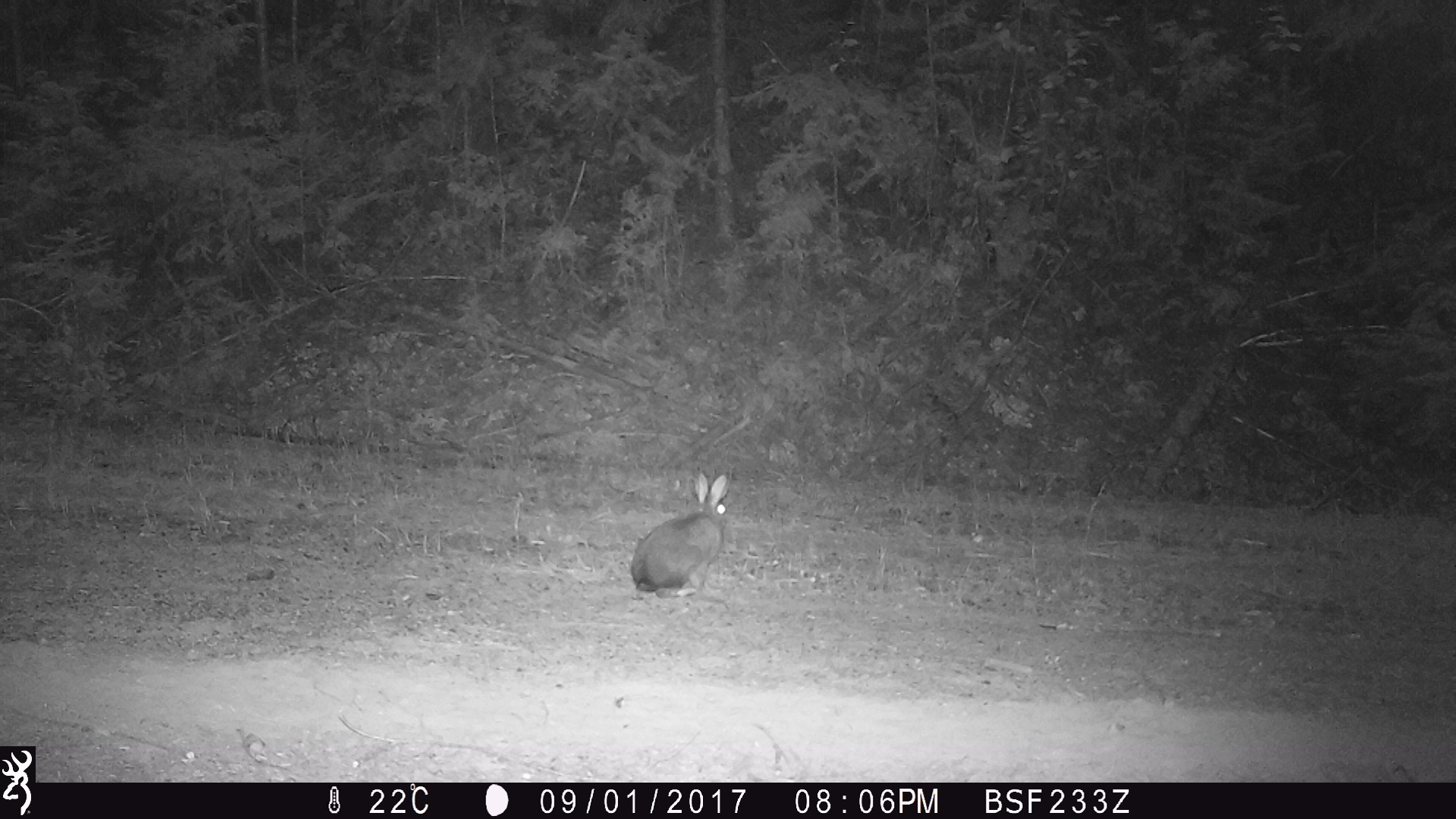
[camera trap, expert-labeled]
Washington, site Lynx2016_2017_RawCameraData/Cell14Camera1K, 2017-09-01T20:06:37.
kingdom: Animalia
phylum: Chordata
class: Mammalia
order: Lagomorpha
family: Leporidae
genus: Lepus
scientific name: Lepus americanus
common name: snowshoe hare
Lepus americanus (snowshoe hare). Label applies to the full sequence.